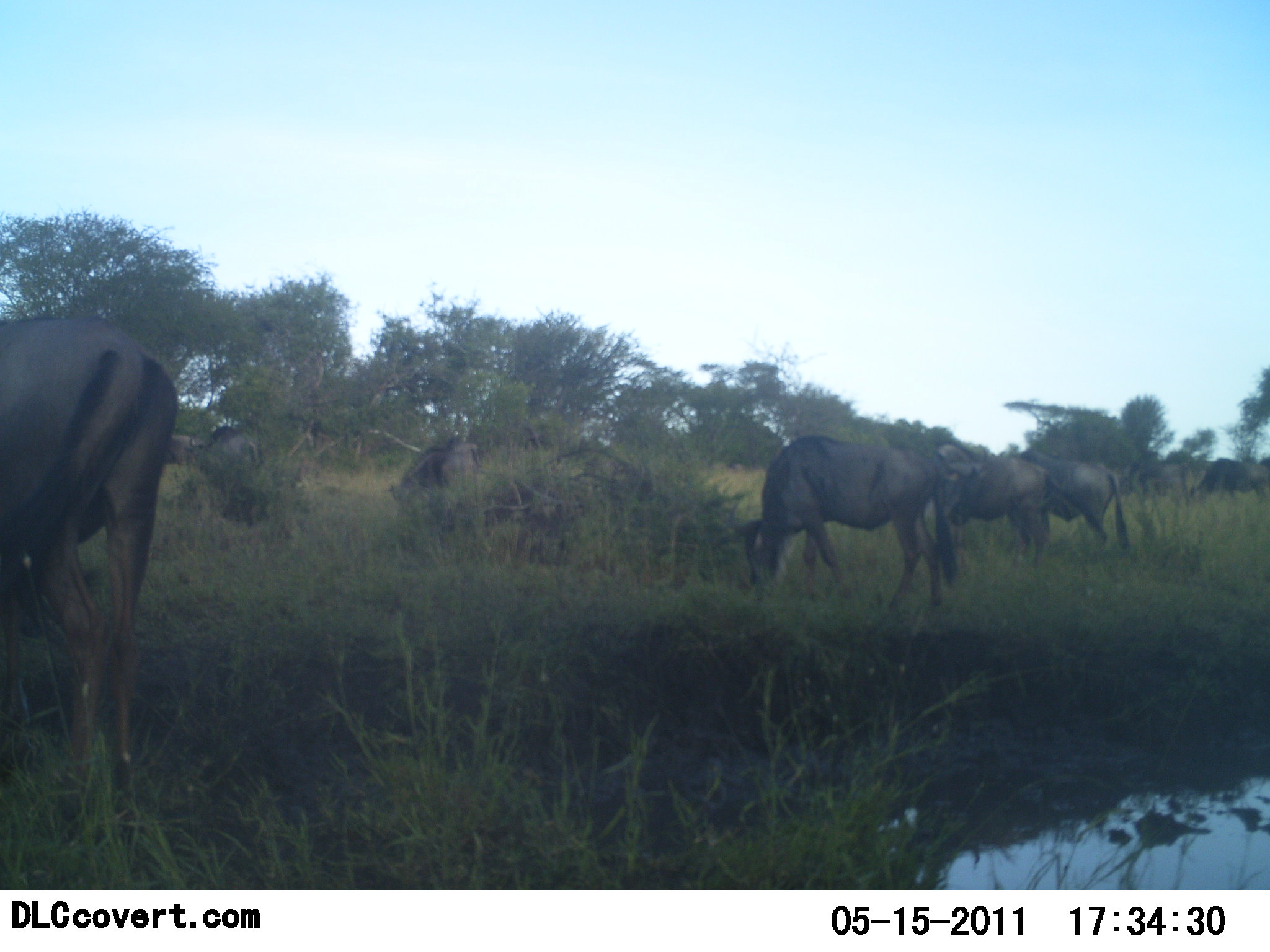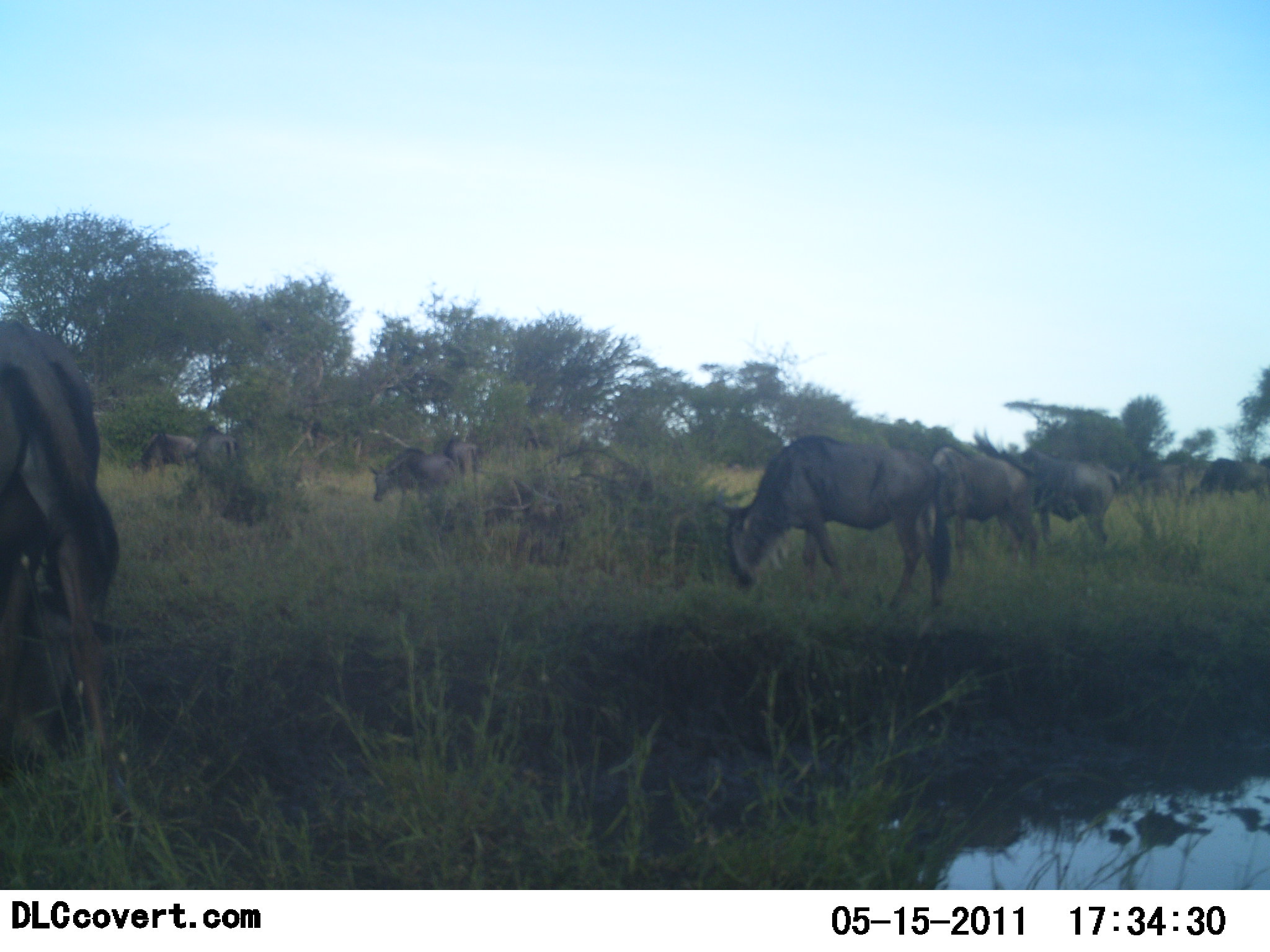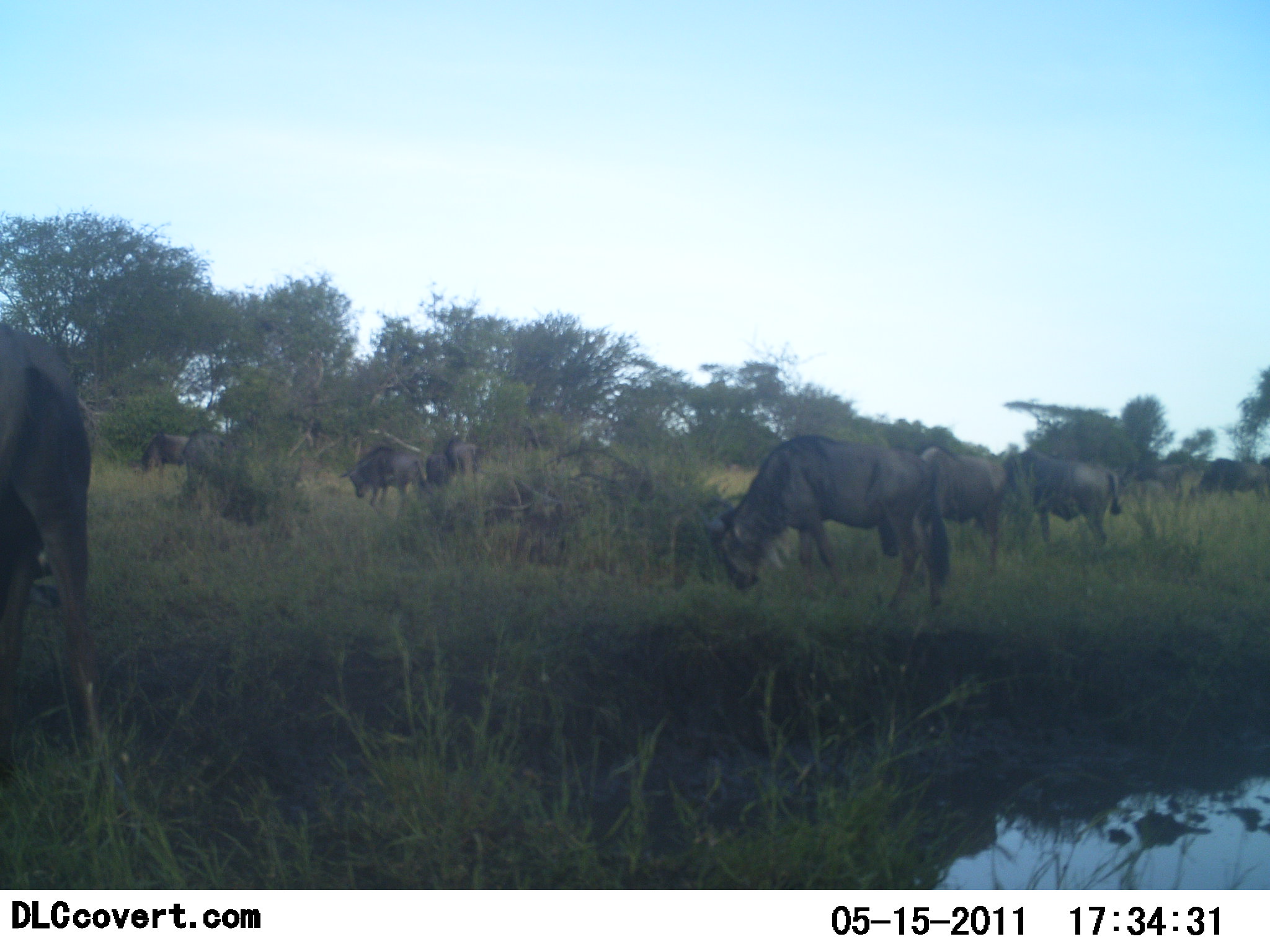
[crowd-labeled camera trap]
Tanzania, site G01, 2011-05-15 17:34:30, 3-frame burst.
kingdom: Animalia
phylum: Chordata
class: Mammalia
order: Artiodactyla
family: Bovidae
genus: Connochaetes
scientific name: Connochaetes taurinus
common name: blue wildebeest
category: wildebeest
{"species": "wildebeest (blue wildebeest) (Connochaetes taurinus)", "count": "9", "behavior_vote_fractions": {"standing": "58%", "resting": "0%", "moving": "25%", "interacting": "0%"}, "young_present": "0%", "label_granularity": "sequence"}